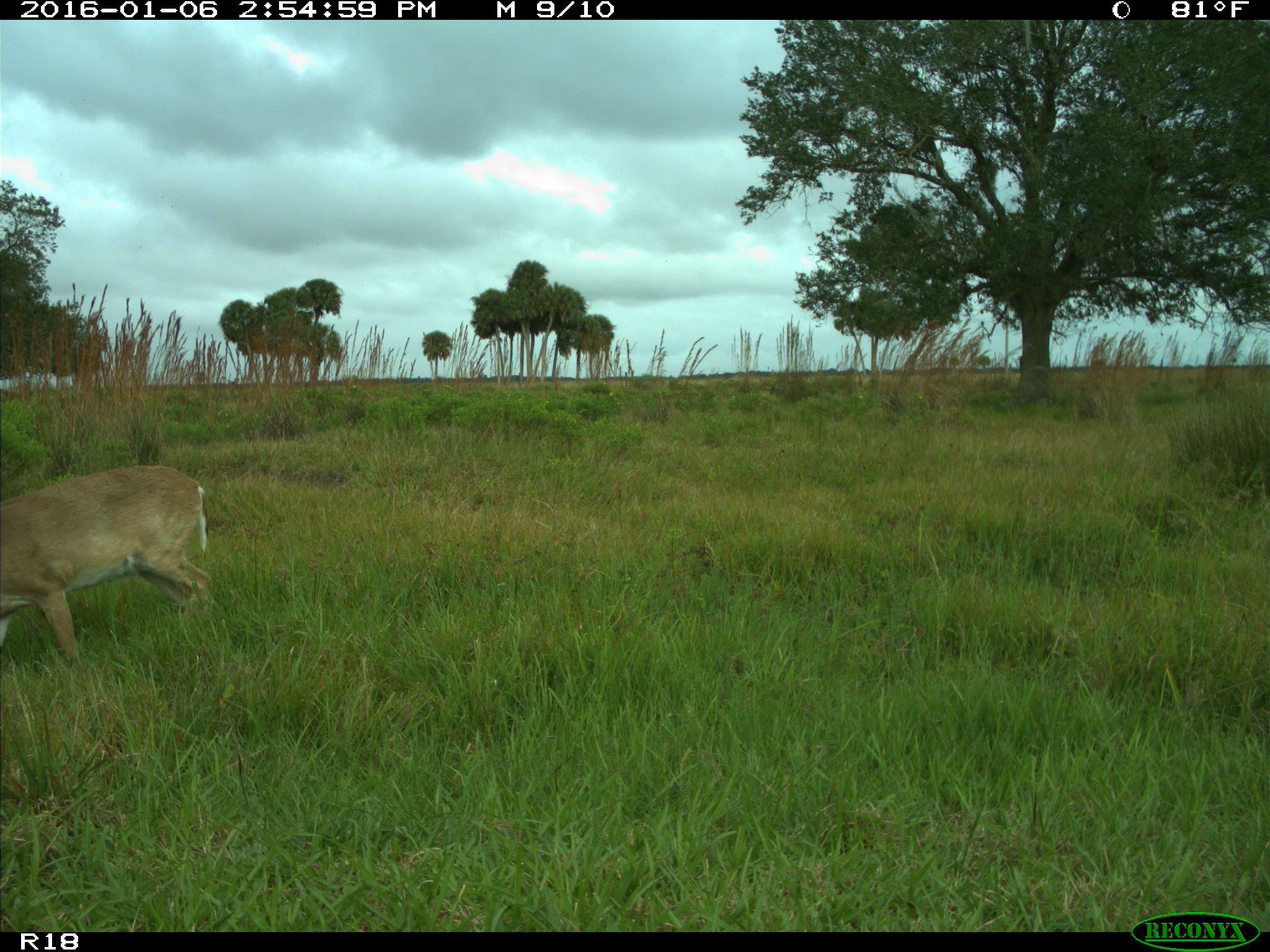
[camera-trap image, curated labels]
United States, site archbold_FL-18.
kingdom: Animalia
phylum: Chordata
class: Mammalia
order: Artiodactyla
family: Cervidae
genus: Odocoileus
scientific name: Odocoileus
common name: deer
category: unidentified deer